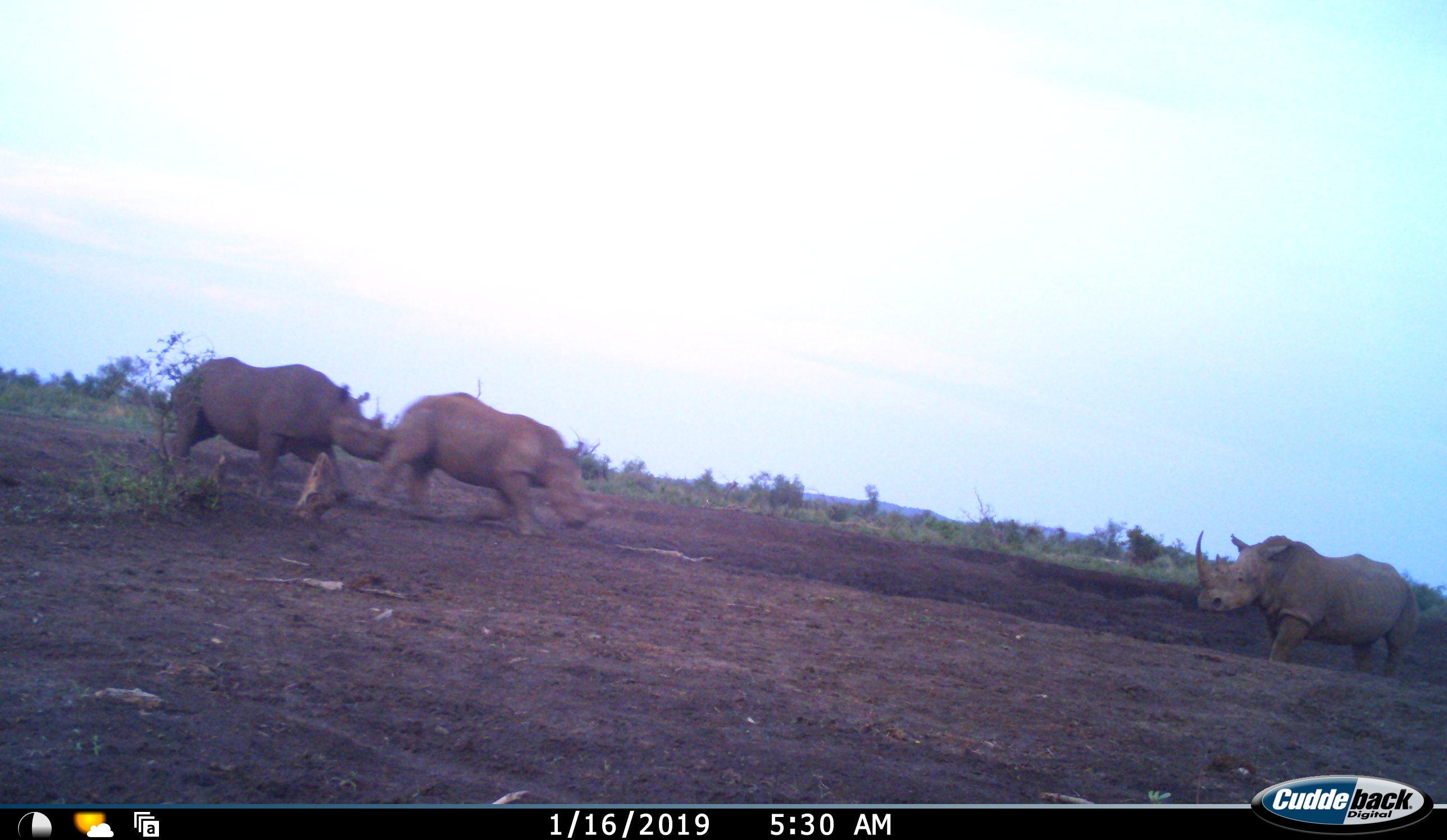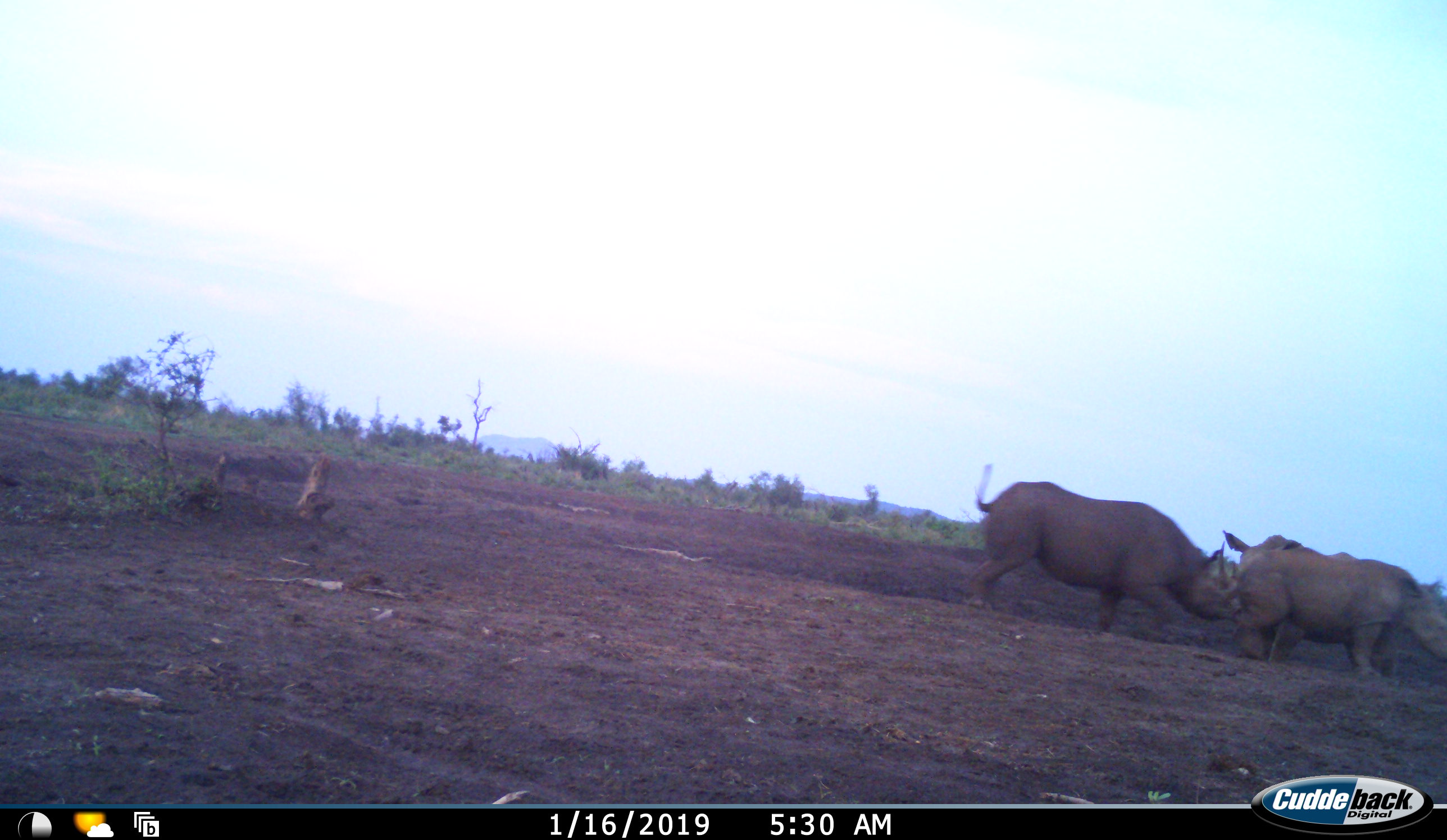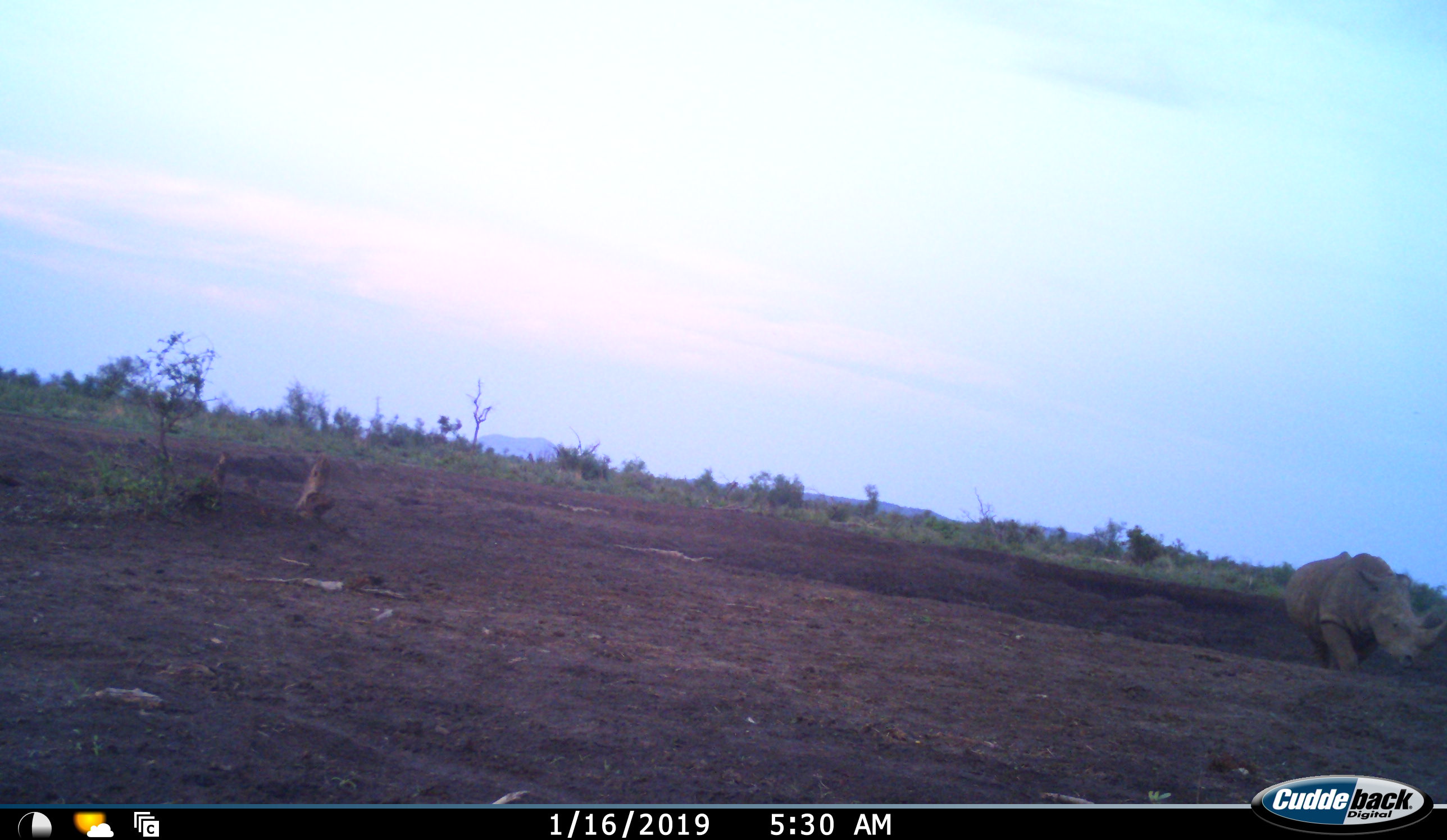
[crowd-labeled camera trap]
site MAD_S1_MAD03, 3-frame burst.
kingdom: Animalia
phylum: Chordata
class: Mammalia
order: Perissodactyla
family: Rhinocerotidae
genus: Ceratotherium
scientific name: Ceratotherium simum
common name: white rhinoceros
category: rhinoceroswhite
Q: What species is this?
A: Rhinoceroswhite (white rhinoceros) (Ceratotherium simum).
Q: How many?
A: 3.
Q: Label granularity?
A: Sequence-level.